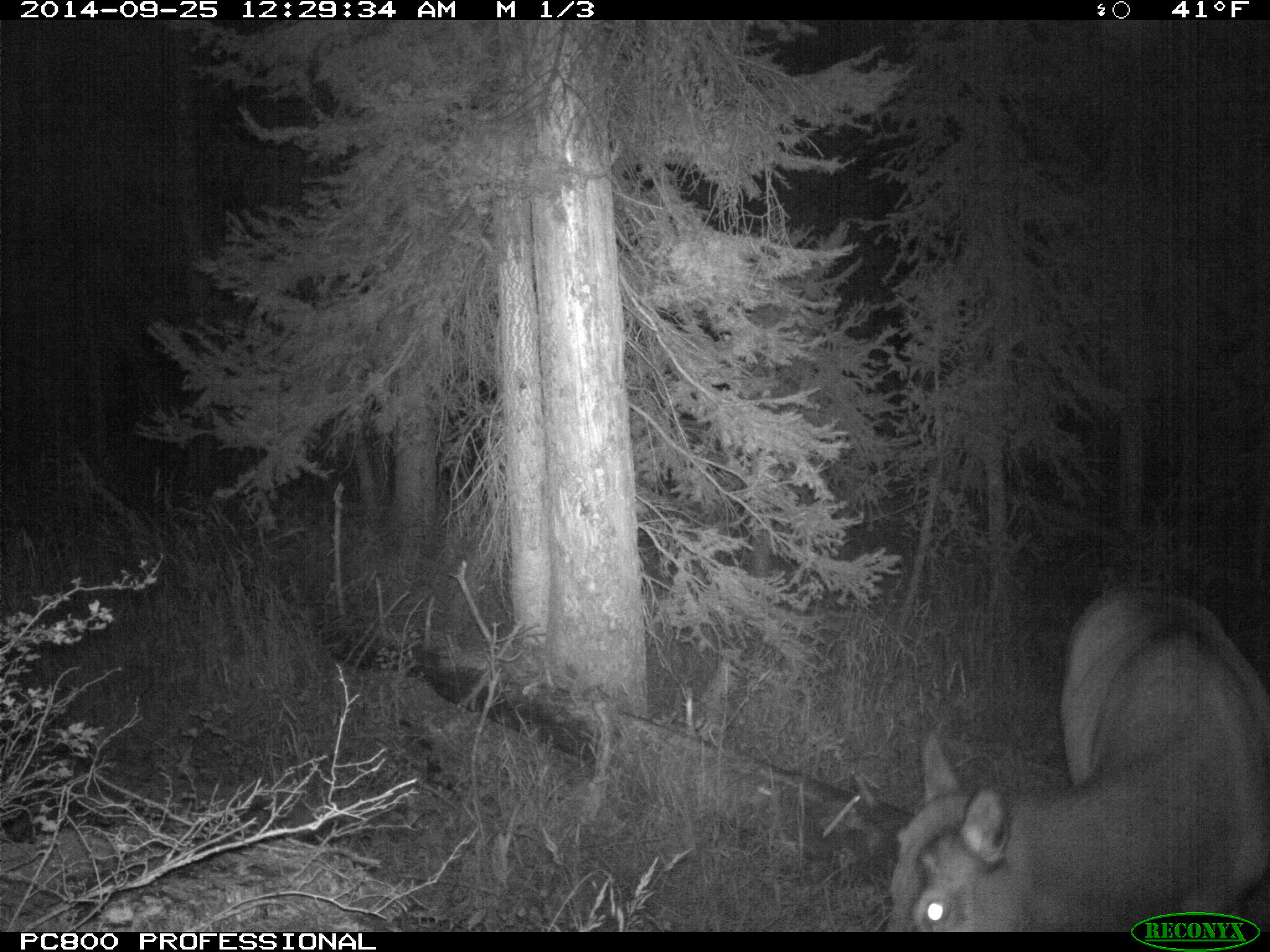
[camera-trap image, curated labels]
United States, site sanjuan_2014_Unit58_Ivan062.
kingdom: Animalia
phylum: Chordata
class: Mammalia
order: Artiodactyla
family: Cervidae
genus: Cervus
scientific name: Cervus elaphus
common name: red deer